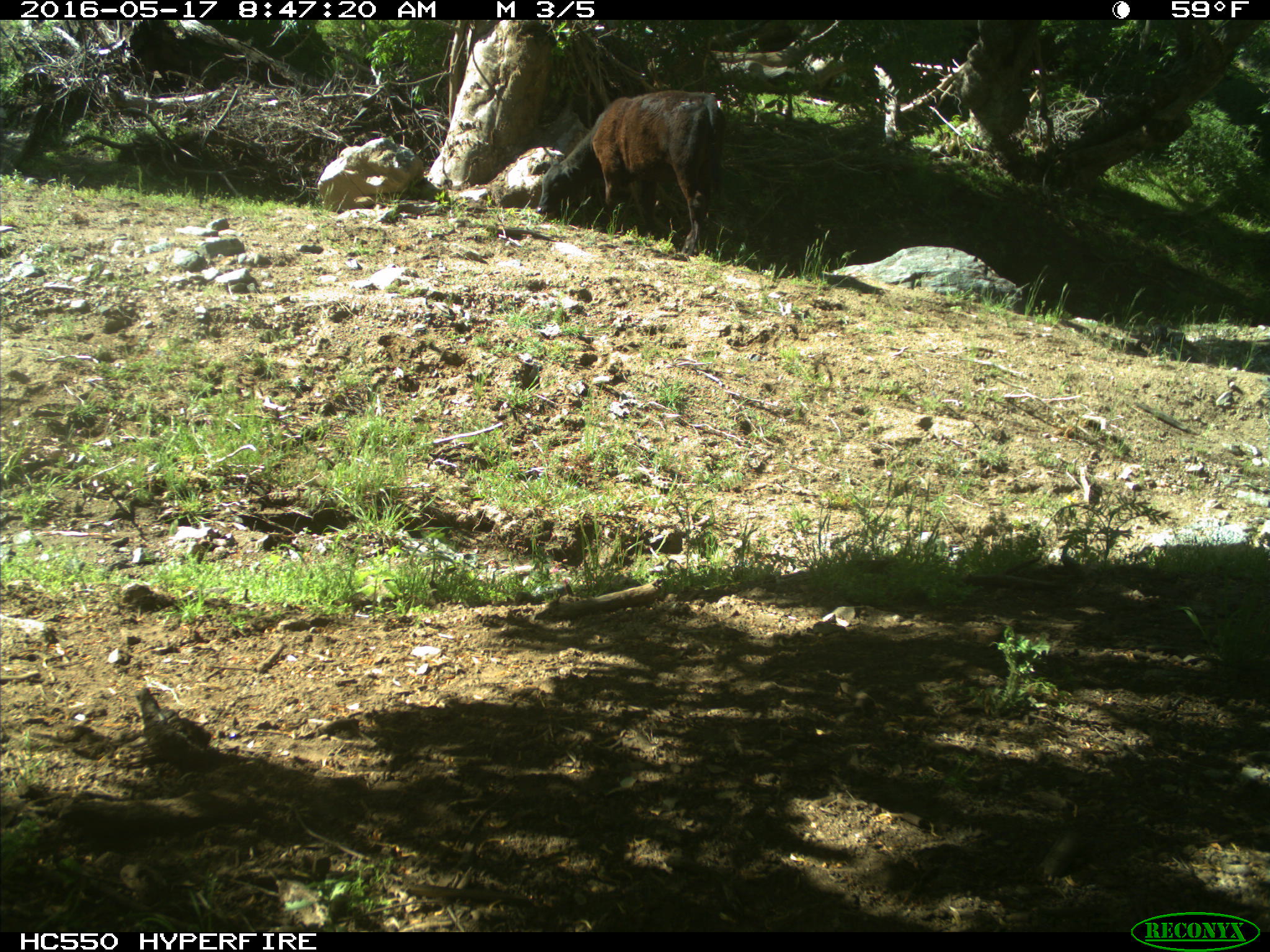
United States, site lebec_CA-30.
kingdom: Animalia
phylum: Chordata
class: Mammalia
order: Artiodactyla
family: Bovidae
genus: Bos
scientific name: Bos taurus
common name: domestic cow